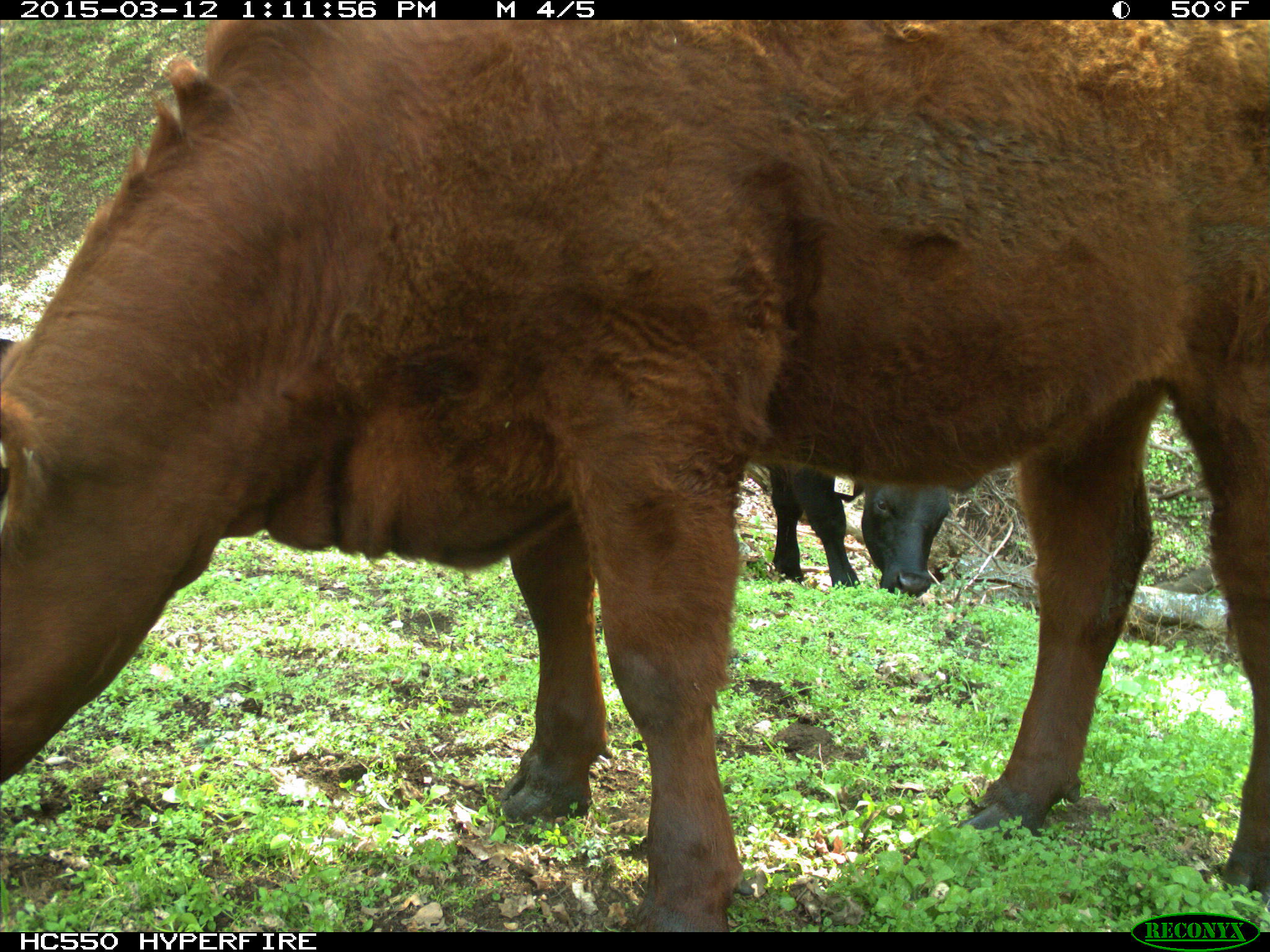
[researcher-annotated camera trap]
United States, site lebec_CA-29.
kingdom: Animalia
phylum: Chordata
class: Mammalia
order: Artiodactyla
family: Bovidae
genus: Bos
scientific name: Bos taurus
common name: domestic cow